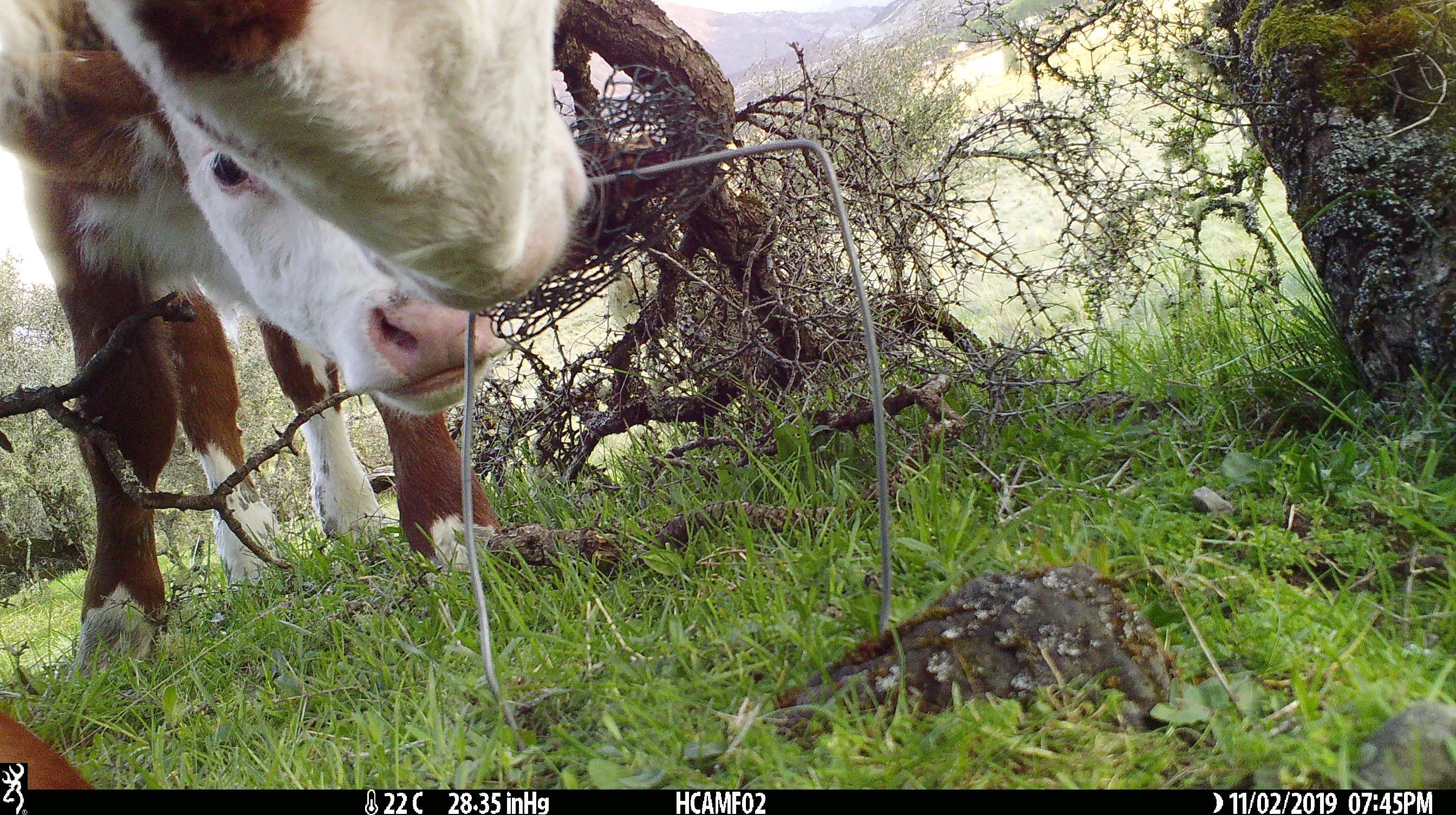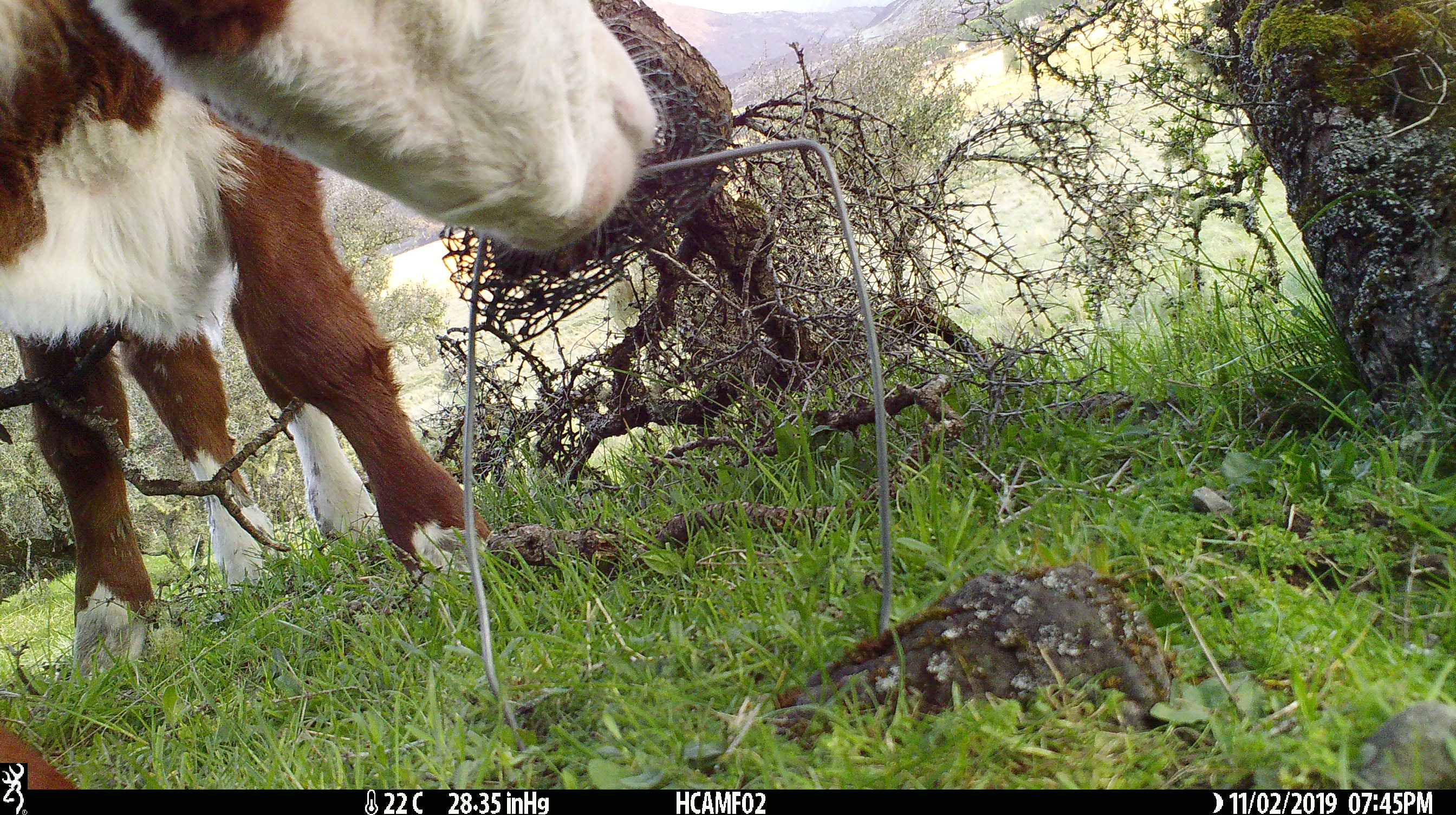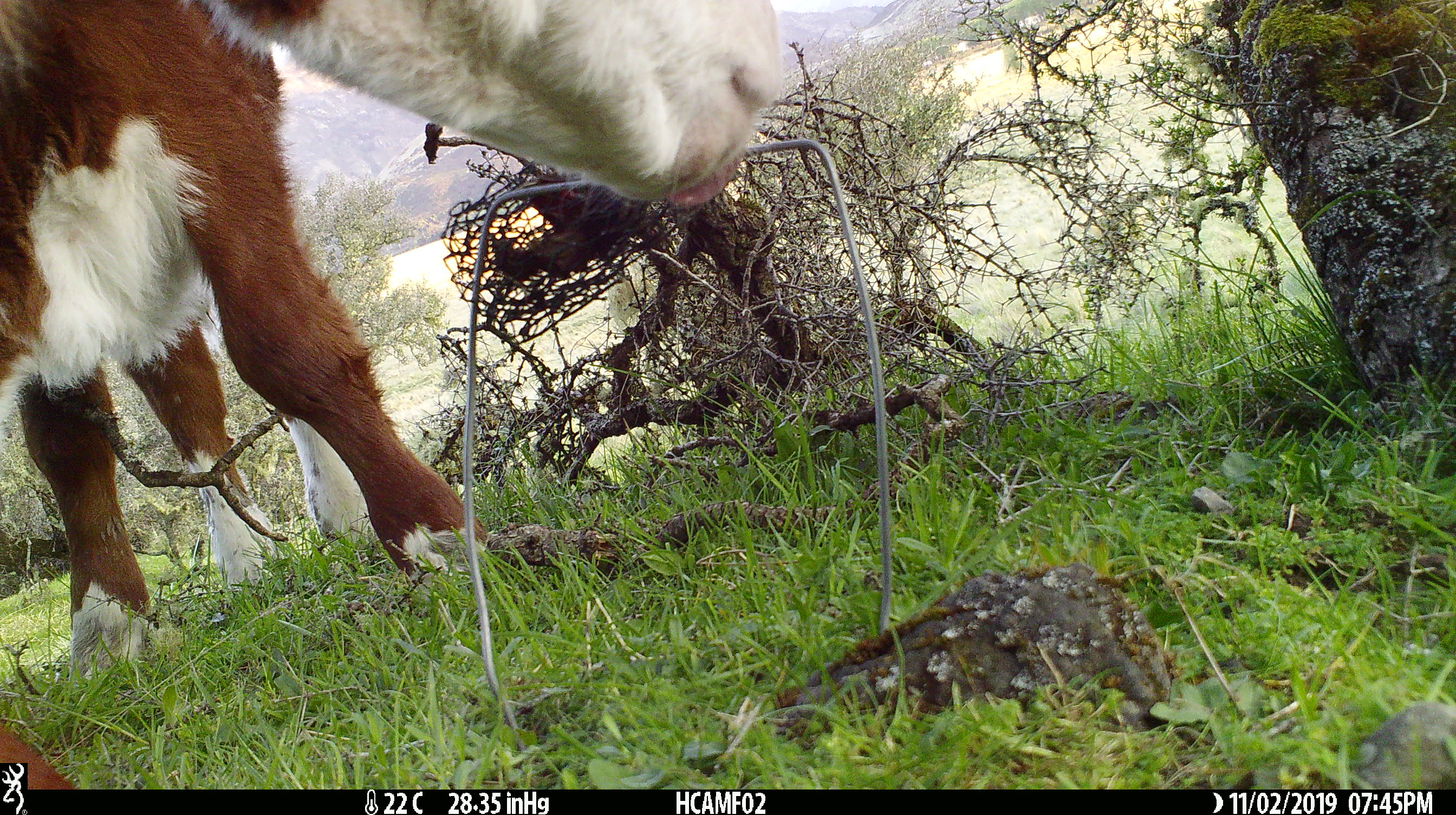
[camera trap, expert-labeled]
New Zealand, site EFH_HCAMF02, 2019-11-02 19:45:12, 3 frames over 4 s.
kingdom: Animalia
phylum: Chordata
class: Mammalia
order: Artiodactyla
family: Bovidae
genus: Bos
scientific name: Bos taurus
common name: domestic cow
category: cow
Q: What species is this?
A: Cow (domestic cow) (Bos taurus).